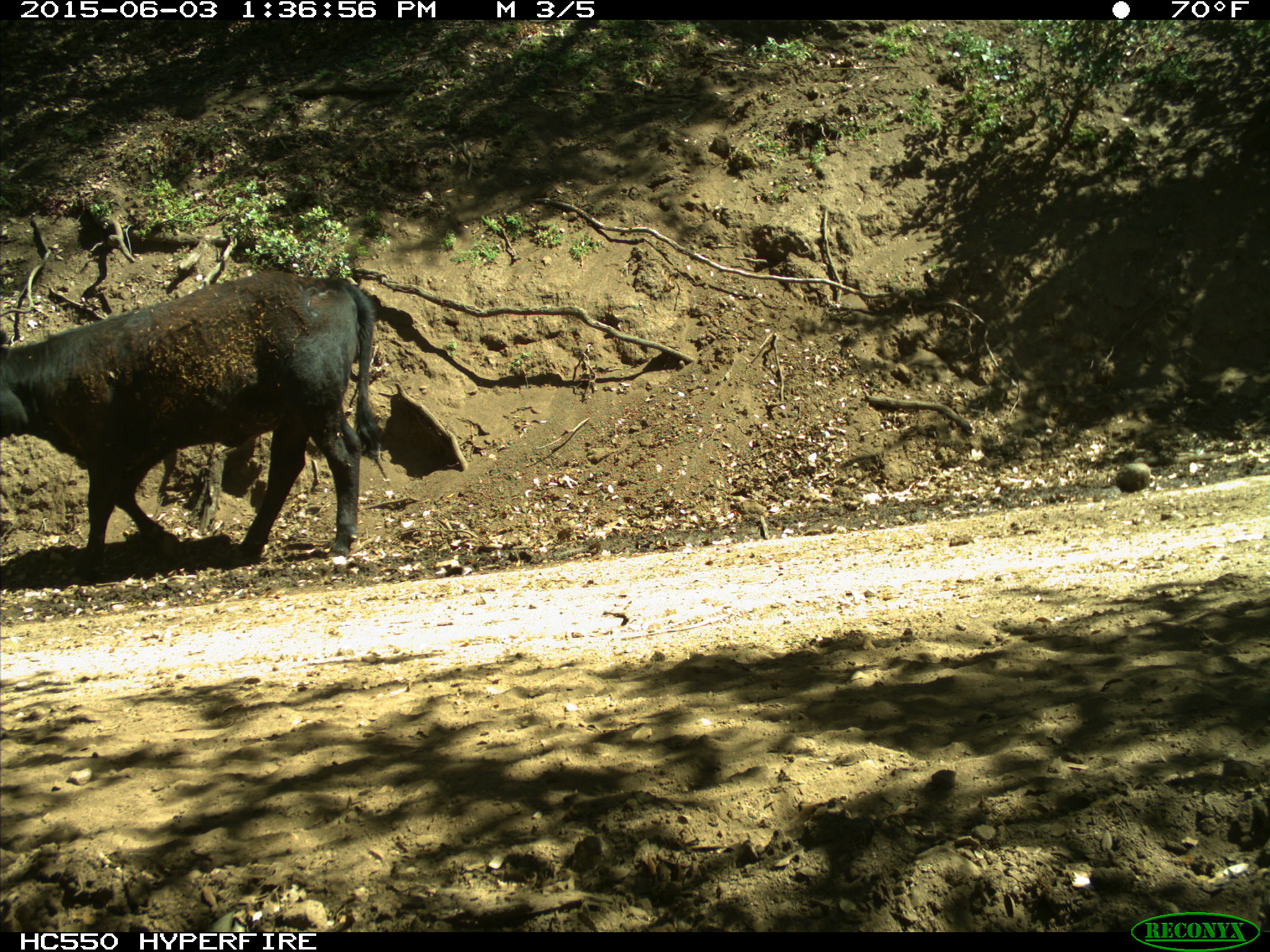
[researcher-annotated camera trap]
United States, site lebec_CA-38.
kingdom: Animalia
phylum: Chordata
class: Mammalia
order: Artiodactyla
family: Bovidae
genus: Bos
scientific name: Bos taurus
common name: domestic cow